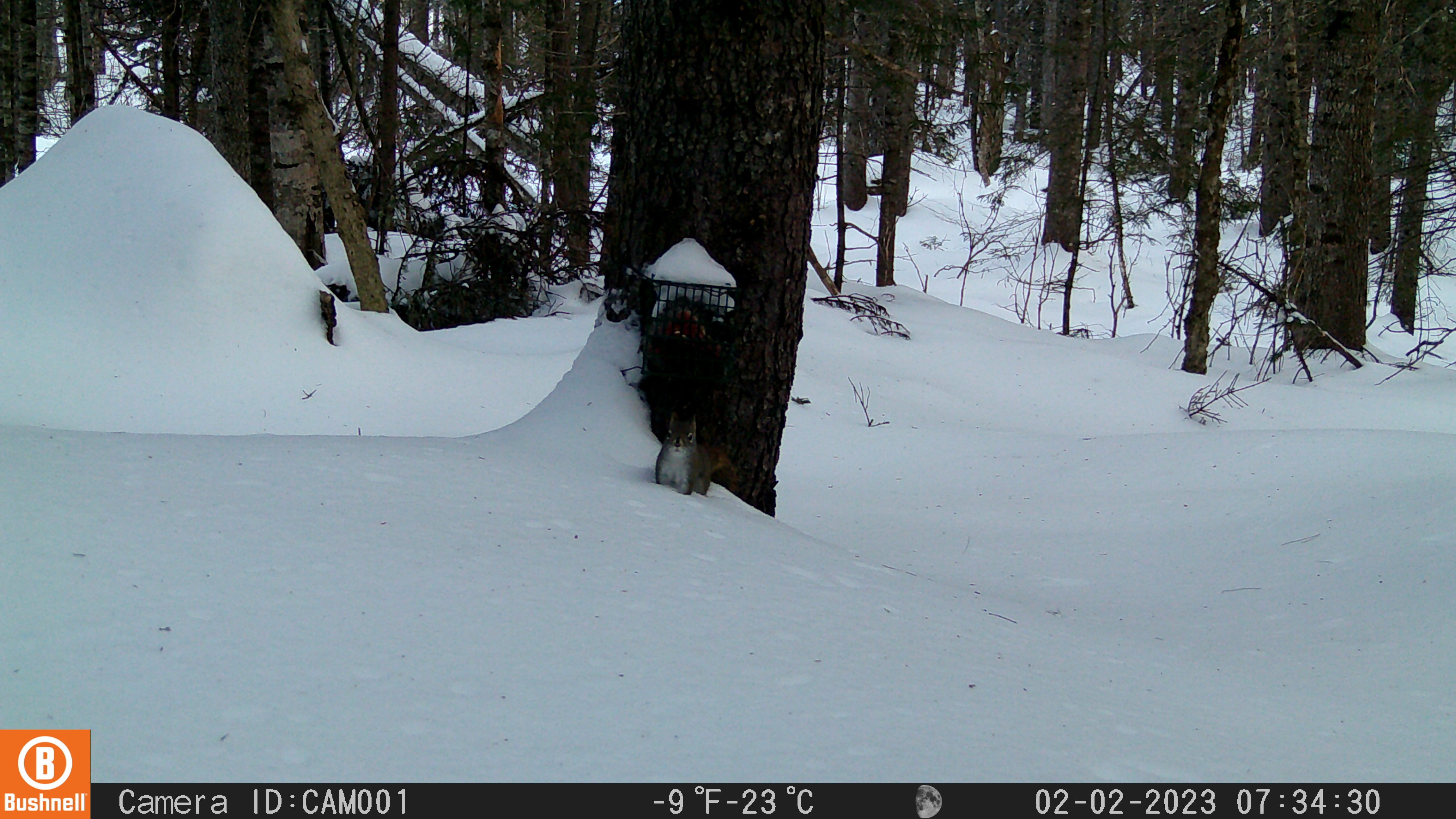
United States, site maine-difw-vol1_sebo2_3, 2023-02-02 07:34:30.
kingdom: Animalia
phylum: Chordata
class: Mammalia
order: Rodentia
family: Sciuridae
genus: Tamiasciurus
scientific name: Tamiasciurus hudsonicus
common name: red squirrel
Red squirrel (Tamiasciurus hudsonicus).